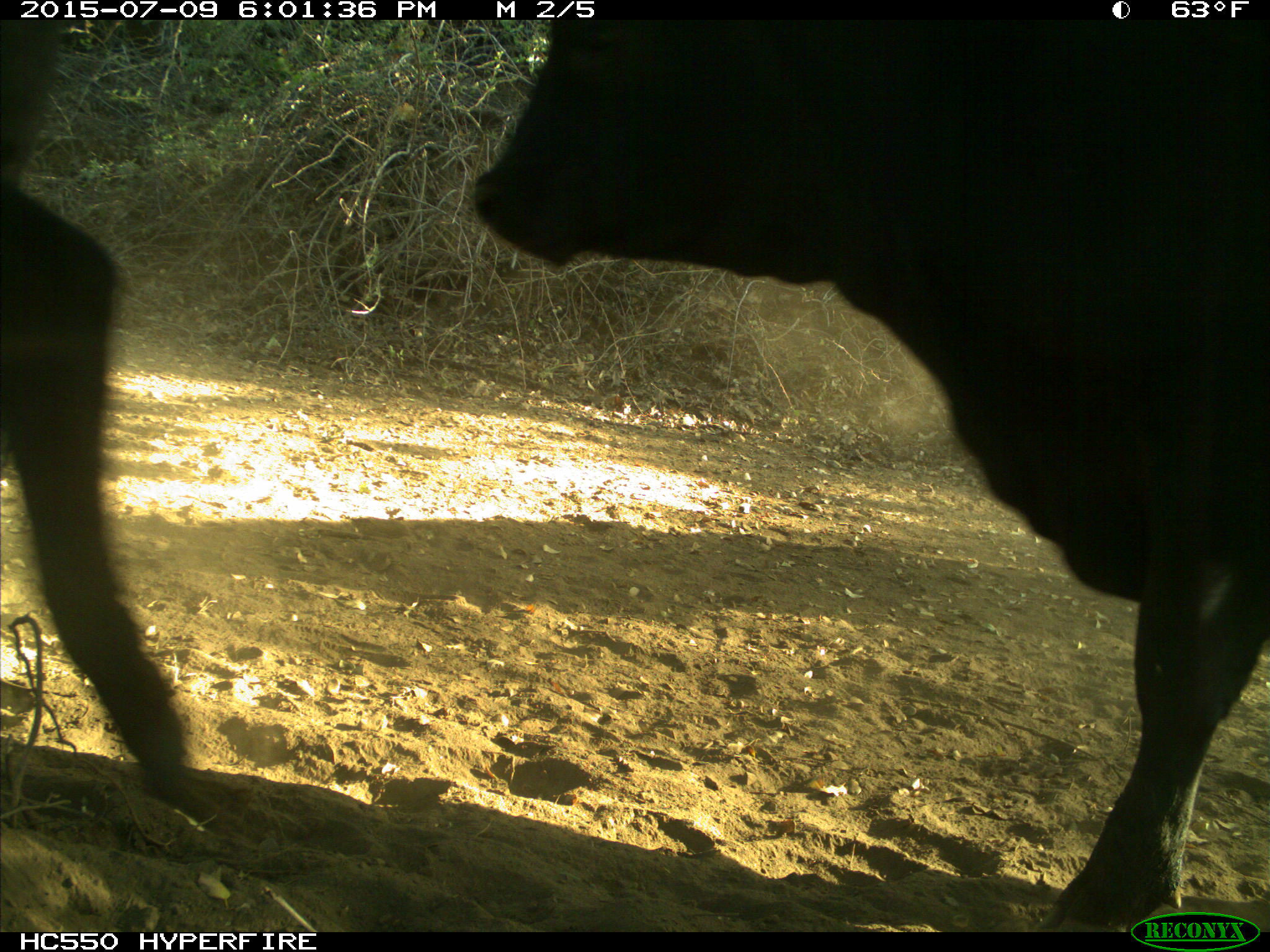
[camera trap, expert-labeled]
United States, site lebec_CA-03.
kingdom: Animalia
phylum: Chordata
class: Mammalia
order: Artiodactyla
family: Bovidae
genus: Bos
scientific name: Bos taurus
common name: domestic cow